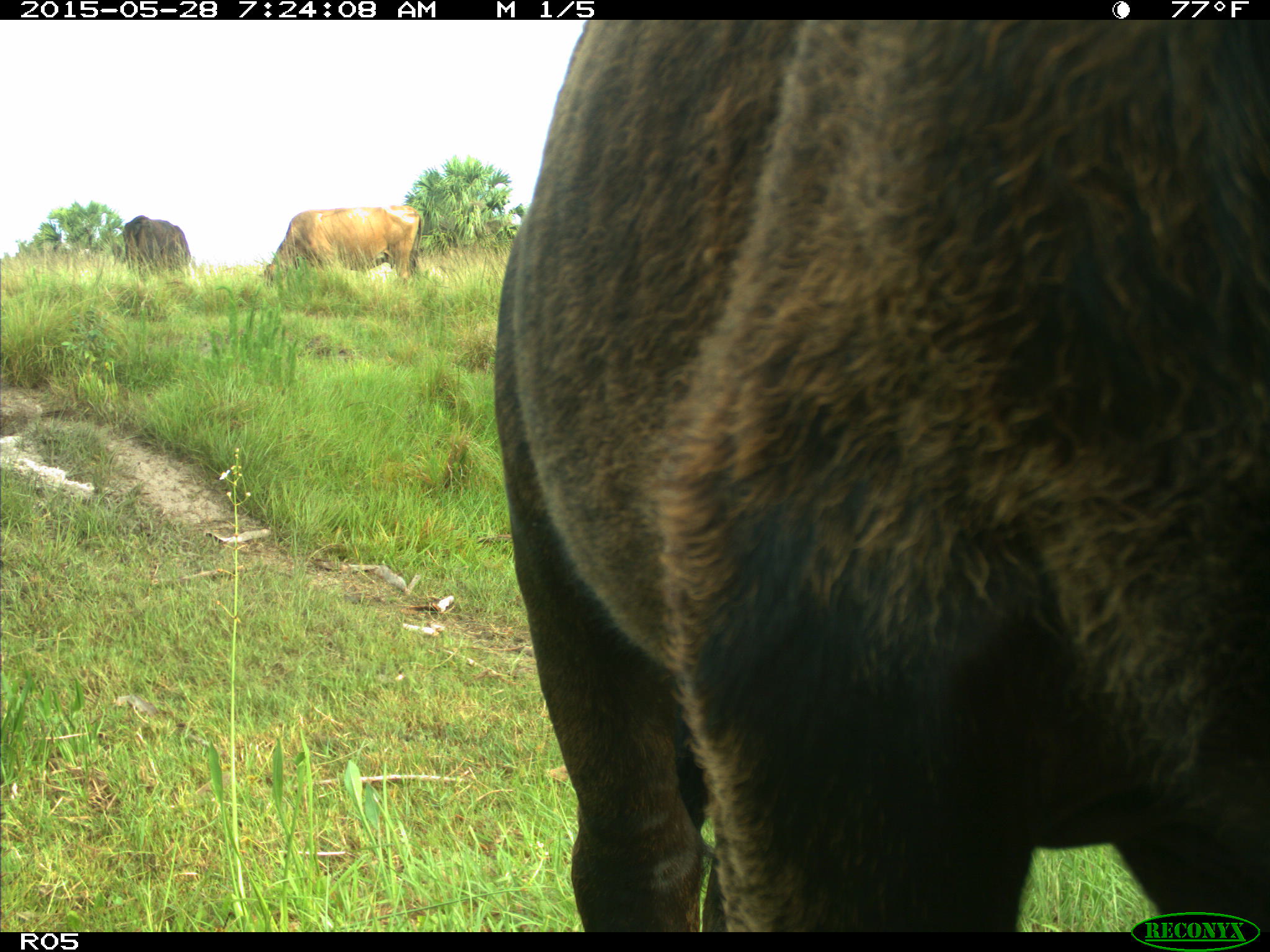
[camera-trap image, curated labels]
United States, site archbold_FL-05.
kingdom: Animalia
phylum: Chordata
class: Mammalia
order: Artiodactyla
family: Bovidae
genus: Bos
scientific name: Bos taurus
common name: domestic cow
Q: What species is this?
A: Bos taurus (domestic cow).